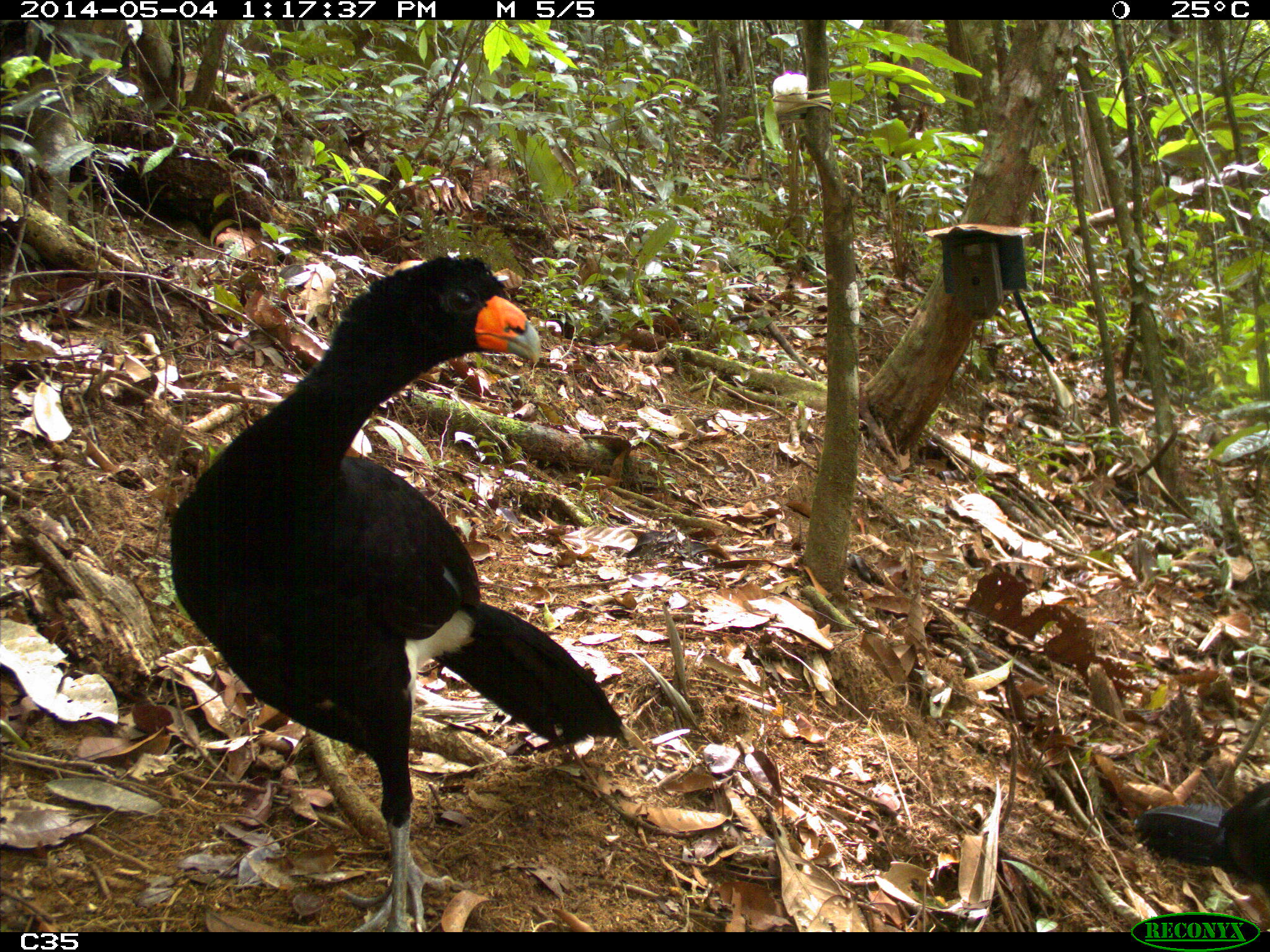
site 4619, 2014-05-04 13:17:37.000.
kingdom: Animalia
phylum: Chordata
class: Aves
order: Galliformes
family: Cracidae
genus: Crax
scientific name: Crax alector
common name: black curassow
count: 2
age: adult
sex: female